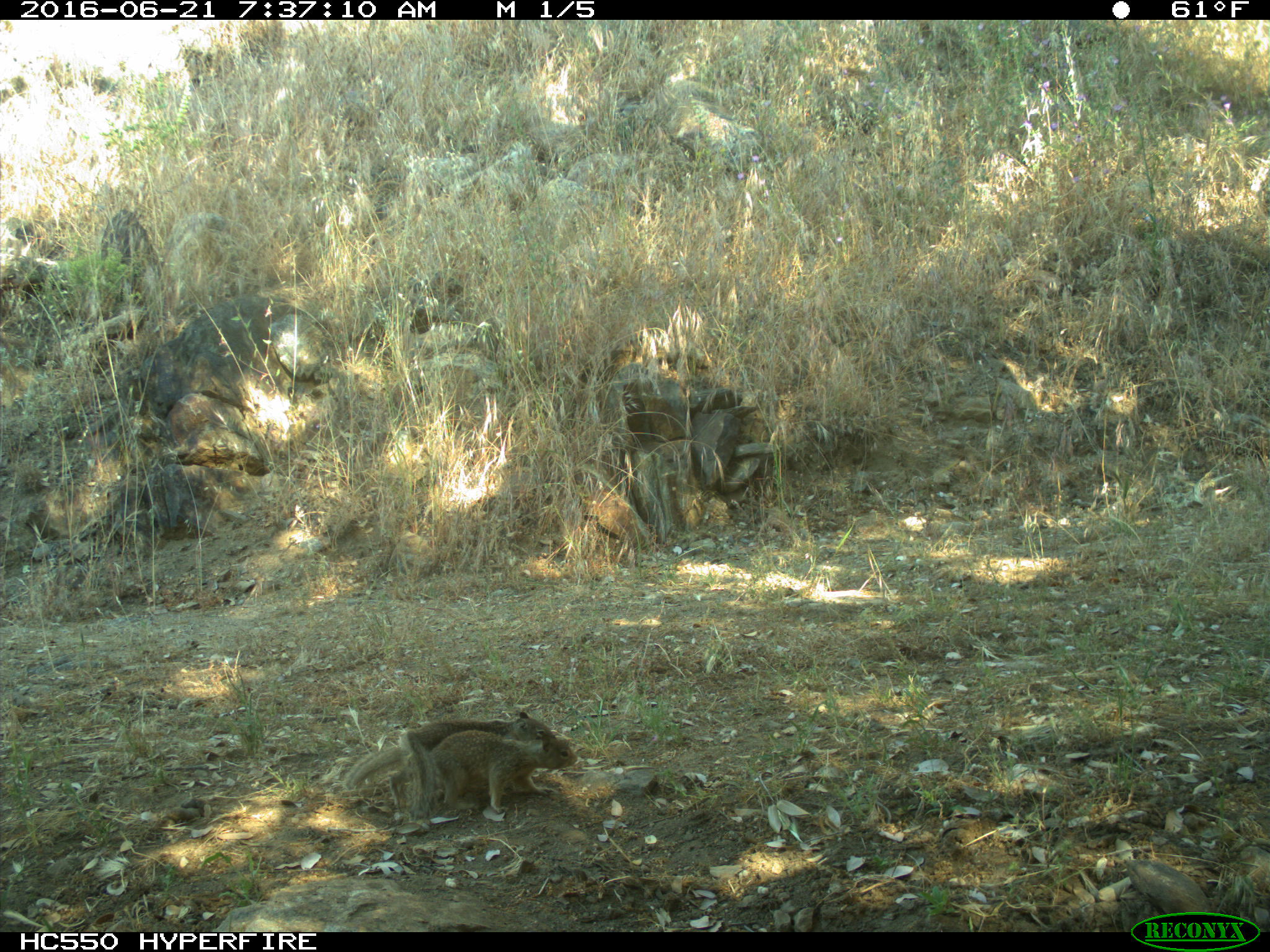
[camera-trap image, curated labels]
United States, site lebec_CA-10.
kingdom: Animalia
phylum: Chordata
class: Mammalia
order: Rodentia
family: Sciuridae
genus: Otospermophilus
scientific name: Otospermophilus beecheyi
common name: california ground squirrel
Otospermophilus beecheyi (california ground squirrel).